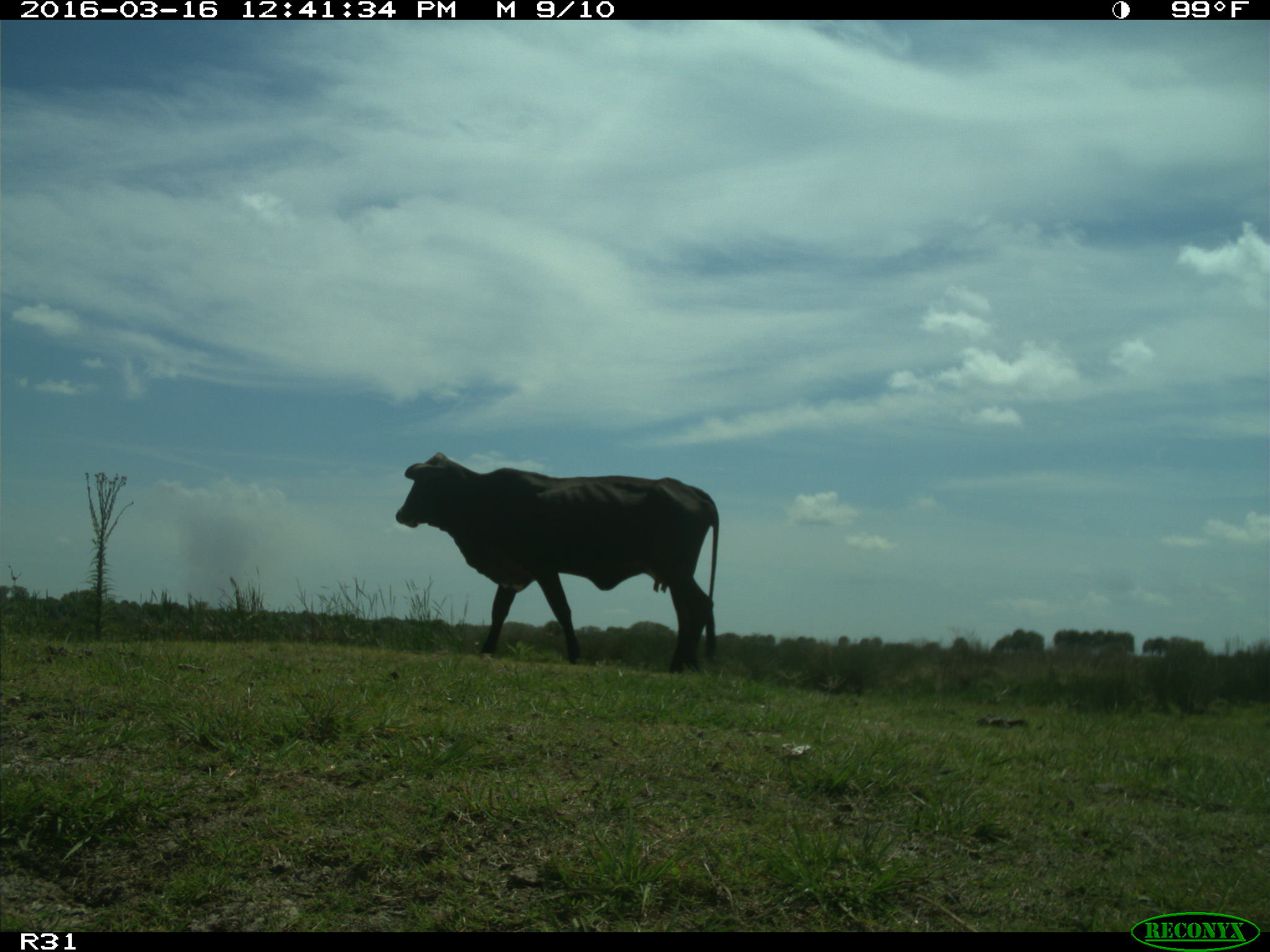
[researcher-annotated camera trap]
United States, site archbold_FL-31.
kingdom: Animalia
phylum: Chordata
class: Mammalia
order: Artiodactyla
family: Bovidae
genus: Bos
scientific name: Bos taurus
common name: domestic cow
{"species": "Bos taurus (domestic cow)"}